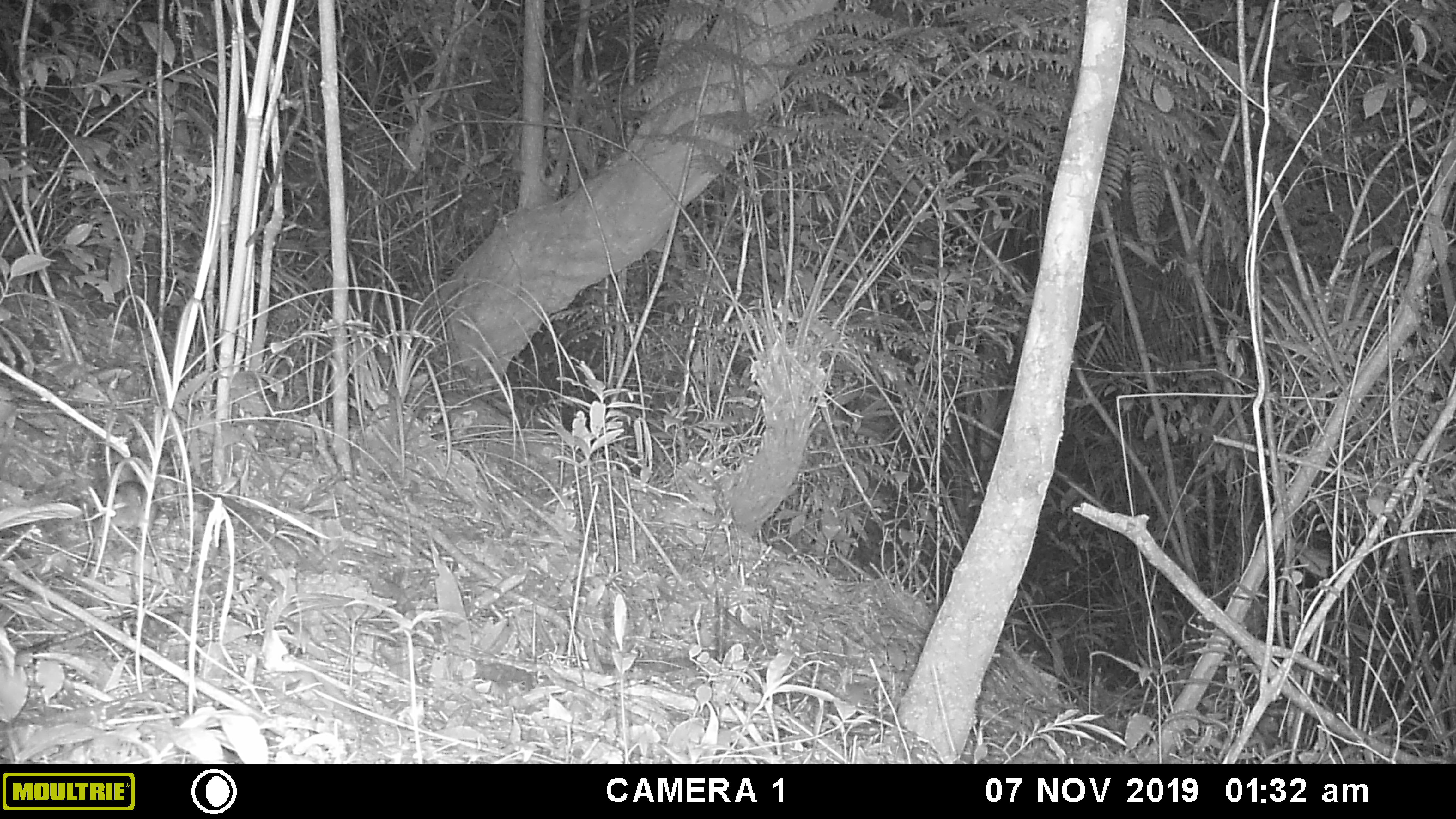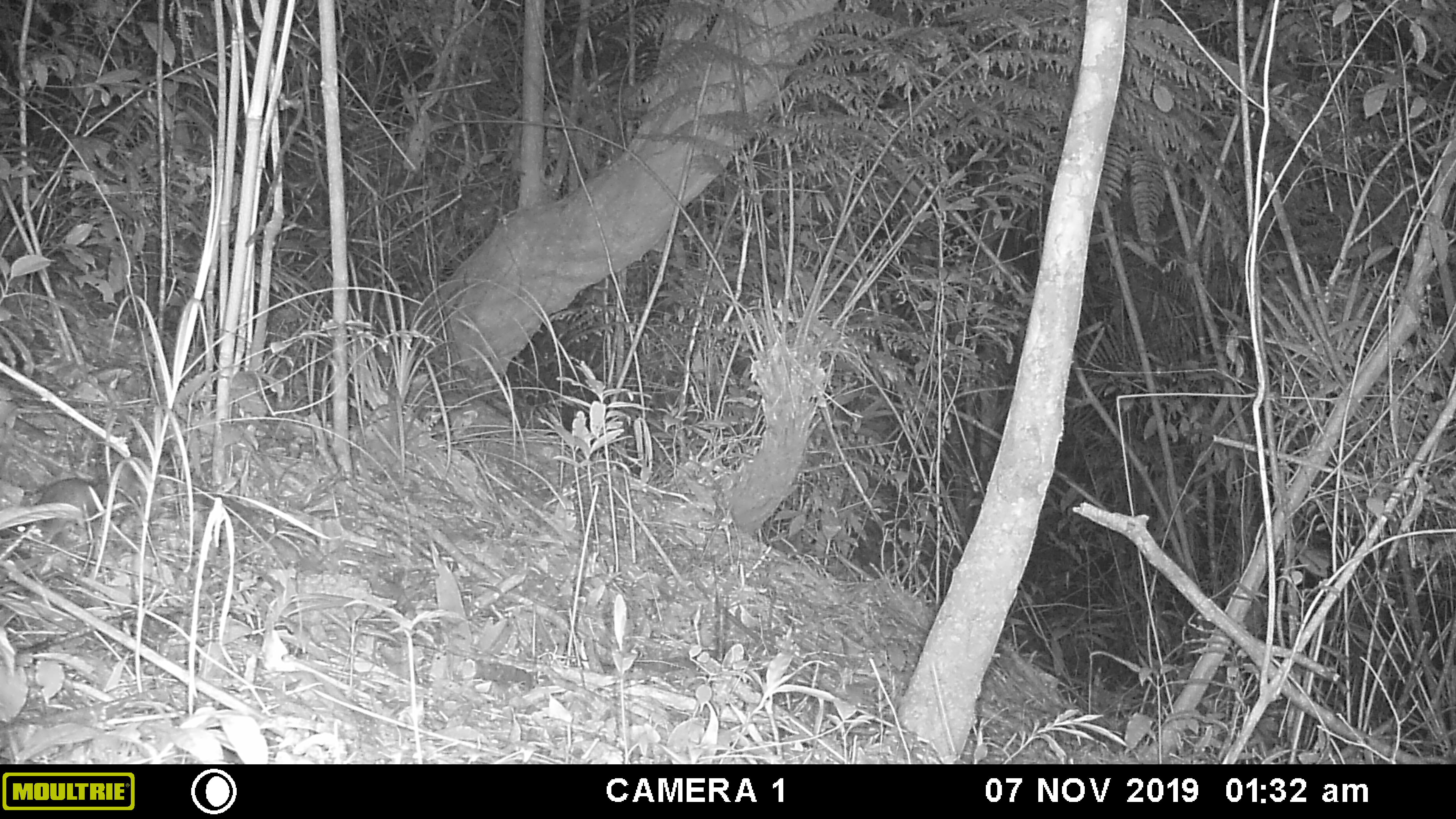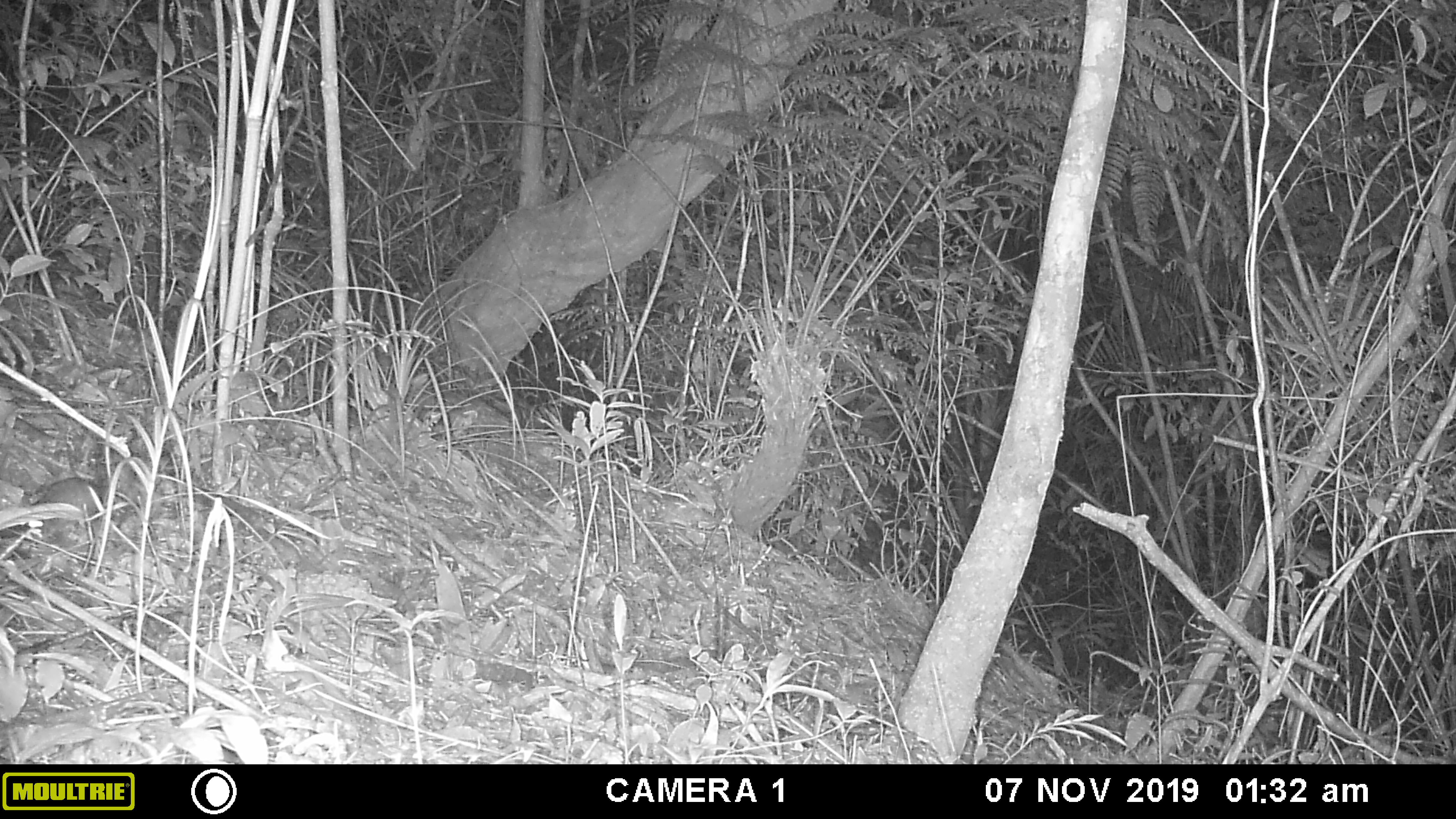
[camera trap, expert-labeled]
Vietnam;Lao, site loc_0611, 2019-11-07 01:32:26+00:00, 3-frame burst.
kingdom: Animalia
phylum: Chordata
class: Mammalia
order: Rodentia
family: Muridae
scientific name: Muridae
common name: old-world mice and rats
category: unidentified murid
Unidentified murid (old-world mice and rats) (Muridae). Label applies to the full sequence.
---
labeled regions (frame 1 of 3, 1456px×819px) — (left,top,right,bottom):
unidentified murid: (108,480,158,536)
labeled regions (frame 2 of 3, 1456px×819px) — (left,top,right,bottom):
unidentified murid: (13,475,113,544)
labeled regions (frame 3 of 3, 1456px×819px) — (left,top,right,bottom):
unidentified murid: (13,475,113,544)